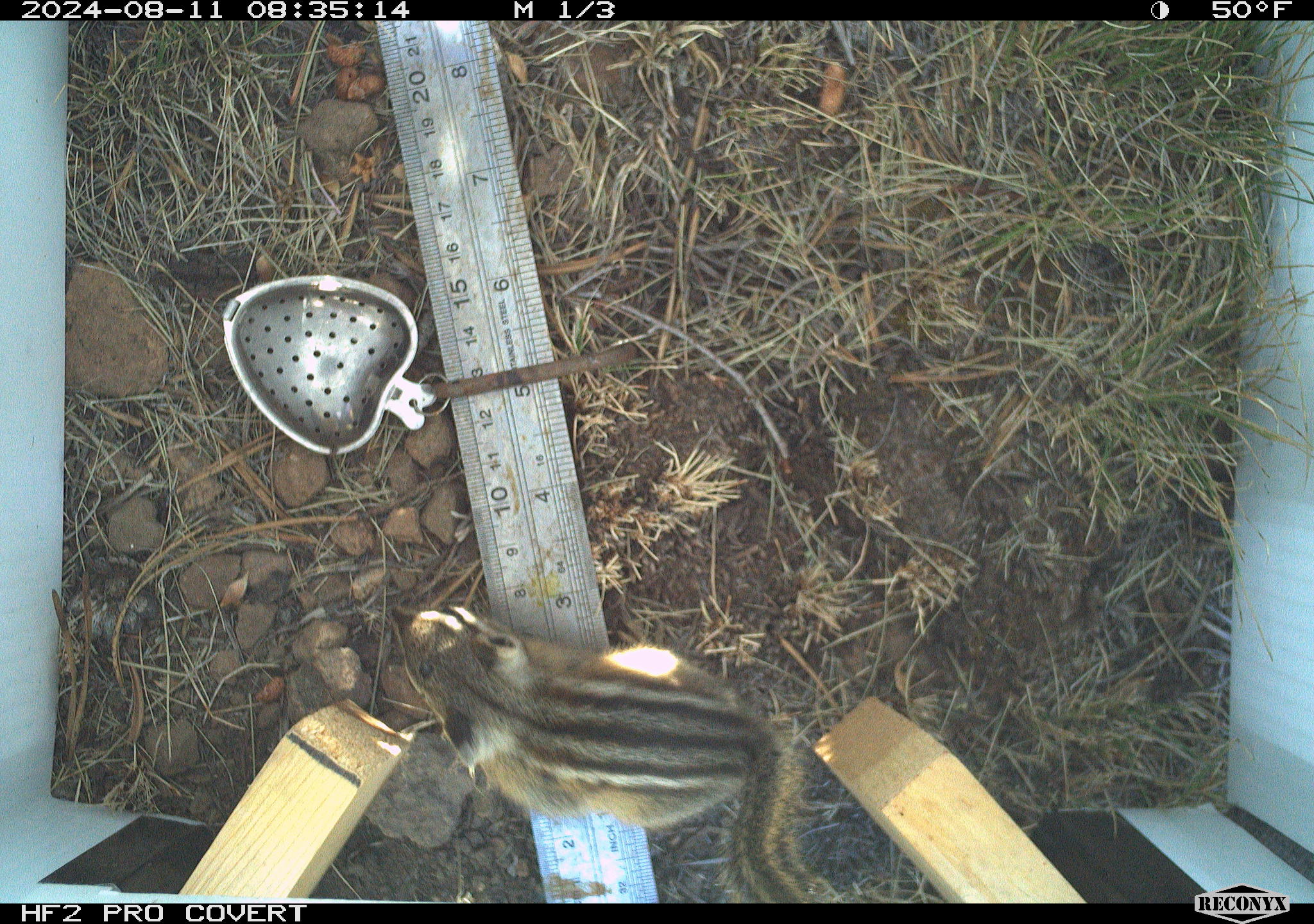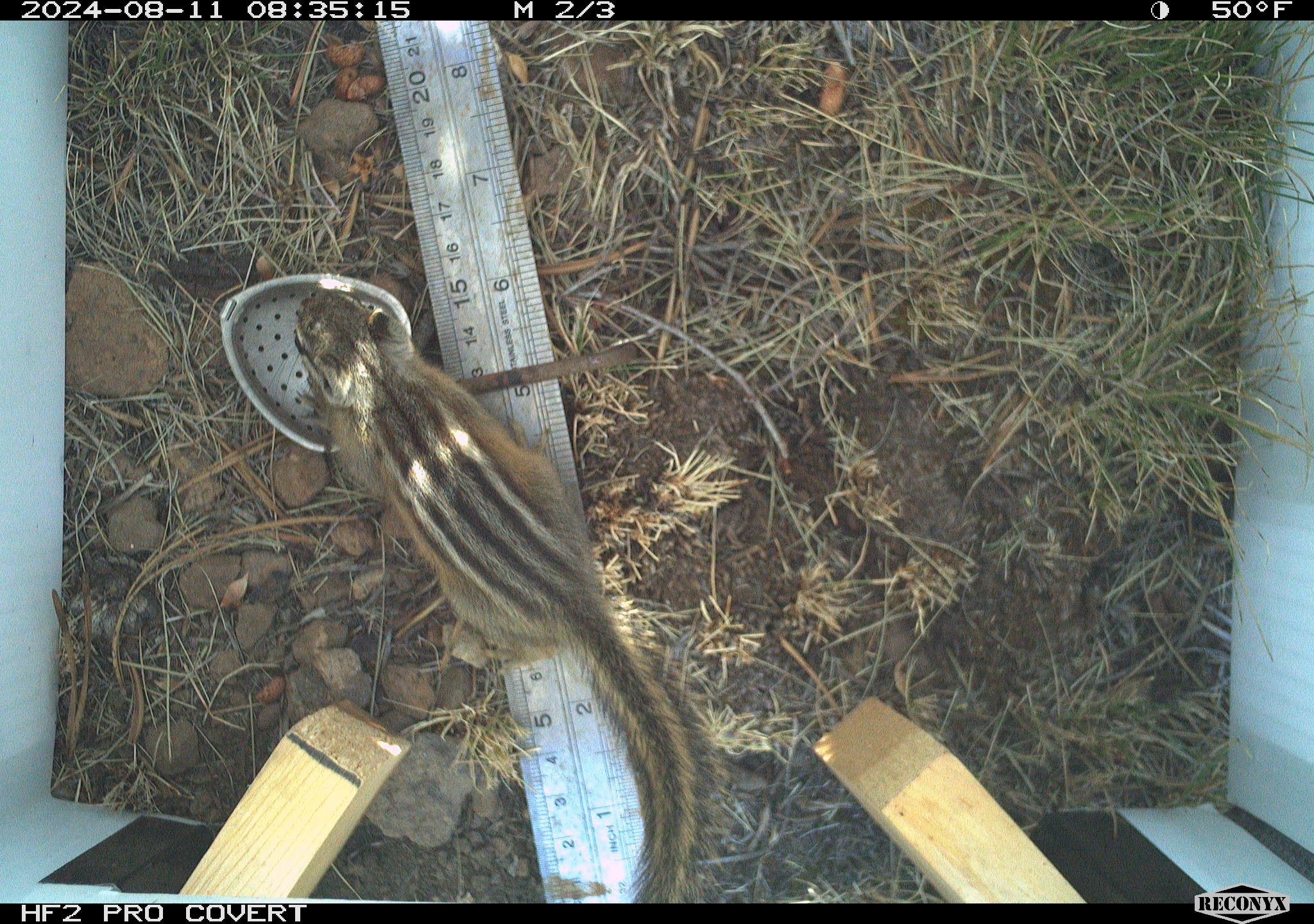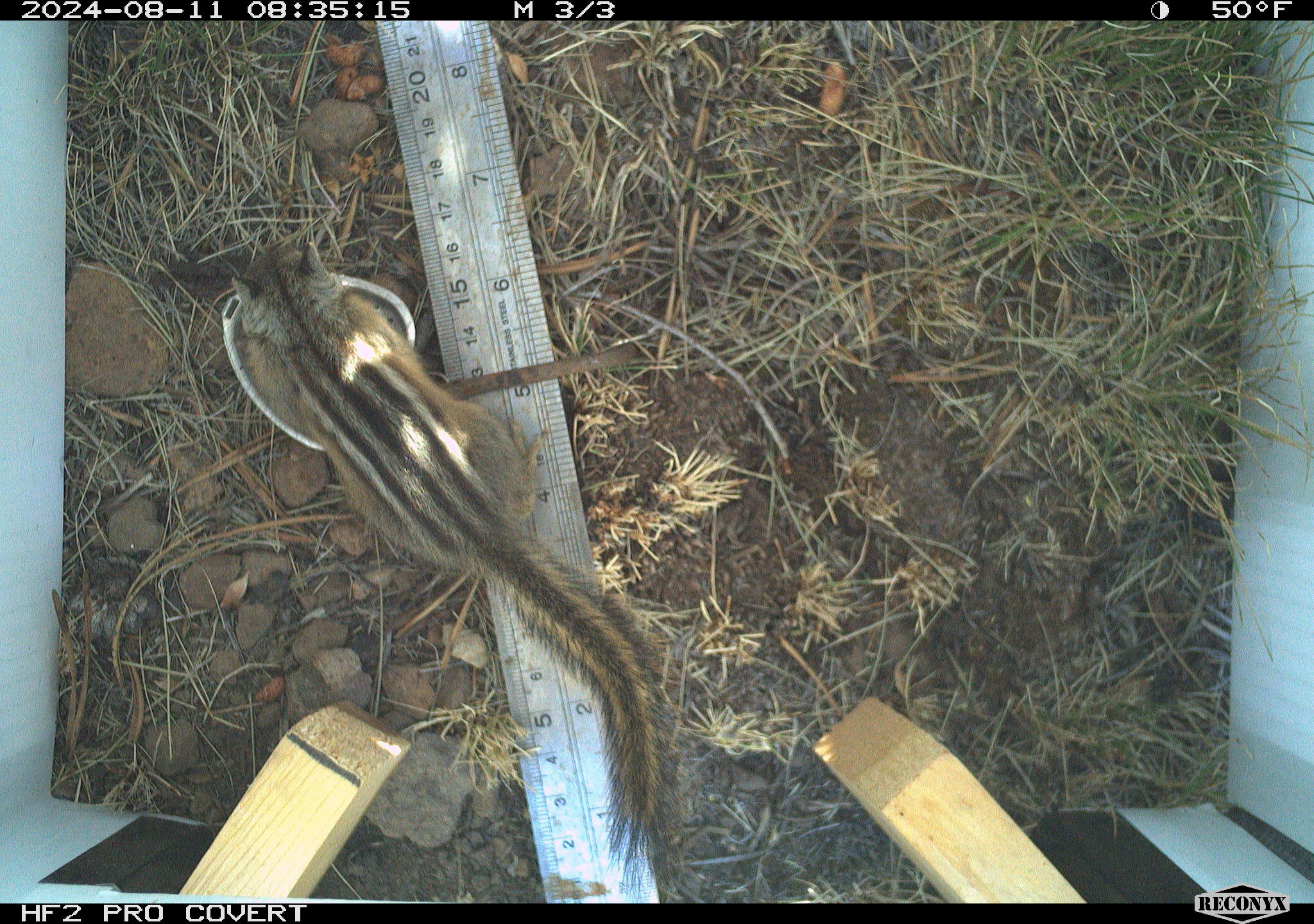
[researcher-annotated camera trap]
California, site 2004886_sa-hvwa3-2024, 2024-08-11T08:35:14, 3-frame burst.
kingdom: Animalia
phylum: Chordata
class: Mammalia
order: Rodentia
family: Sciuridae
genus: Neotamias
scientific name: Neotamias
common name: western chipmunks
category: neotamias species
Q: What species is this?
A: Neotamias species (western chipmunks) (Neotamias).